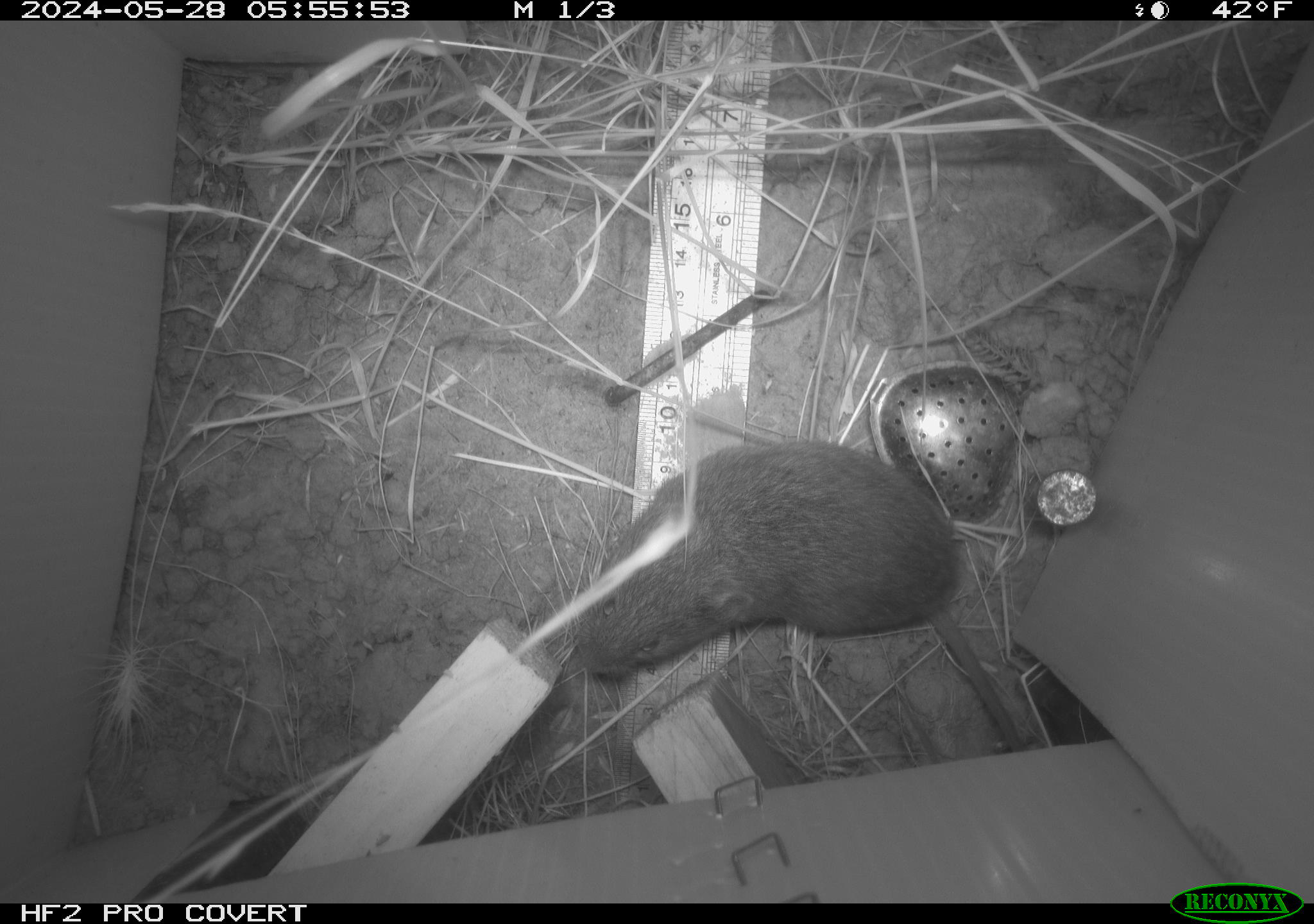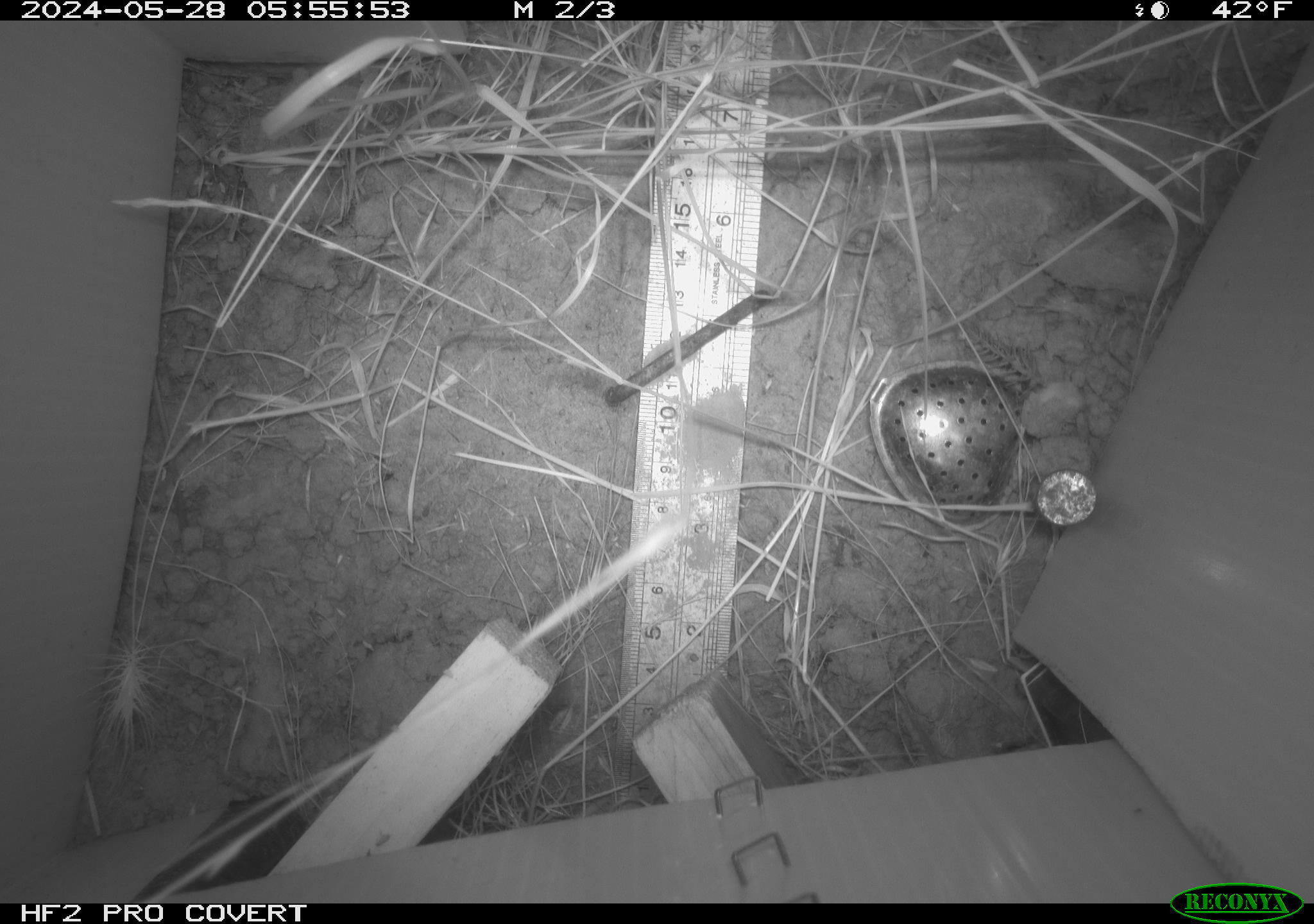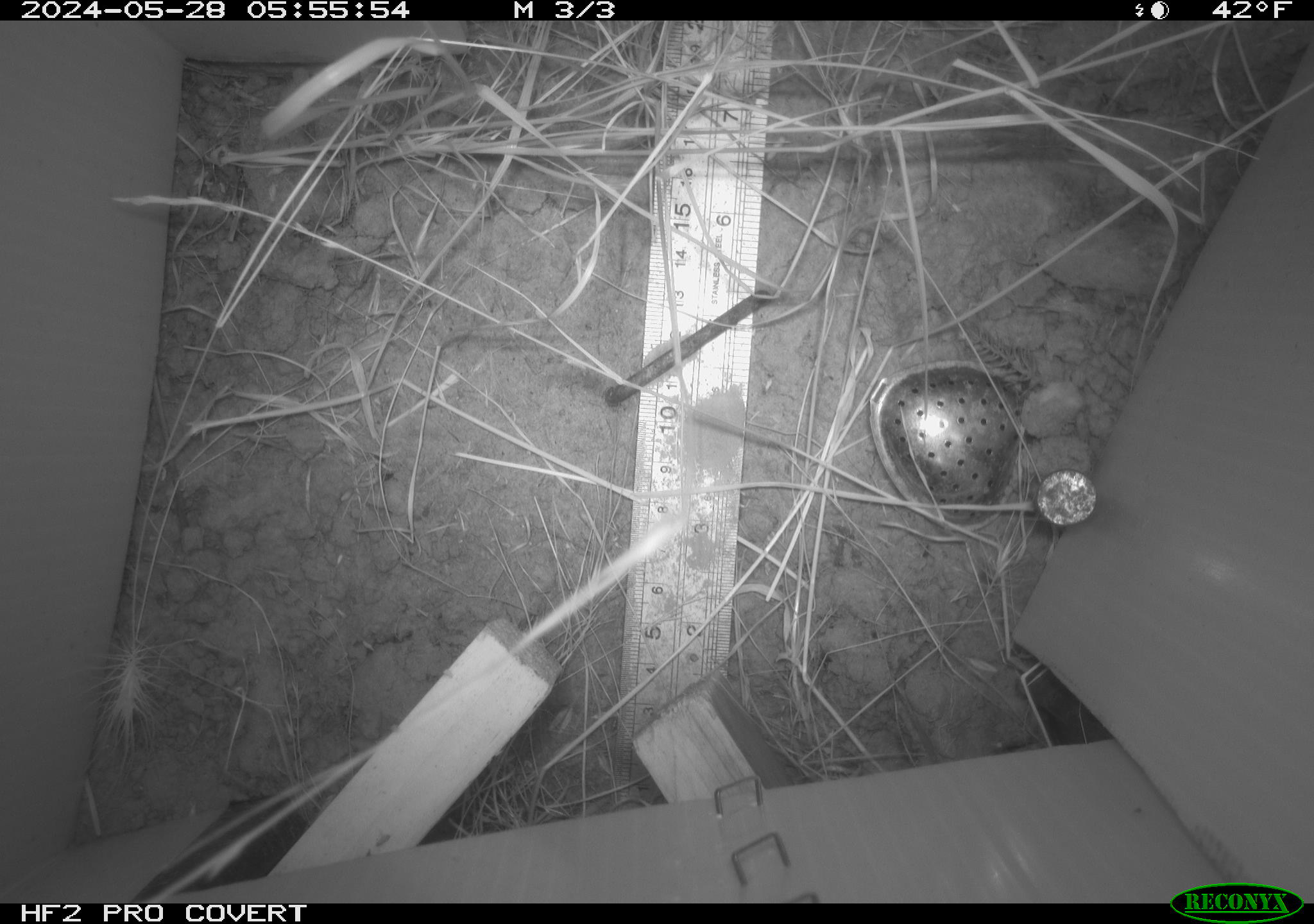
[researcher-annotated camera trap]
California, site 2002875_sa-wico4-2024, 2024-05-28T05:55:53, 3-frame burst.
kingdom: Animalia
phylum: Chordata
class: Mammalia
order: Rodentia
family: Cricetidae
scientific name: Arvicolinae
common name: voles, lemmings, and muskrats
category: arvicolinae subfamily